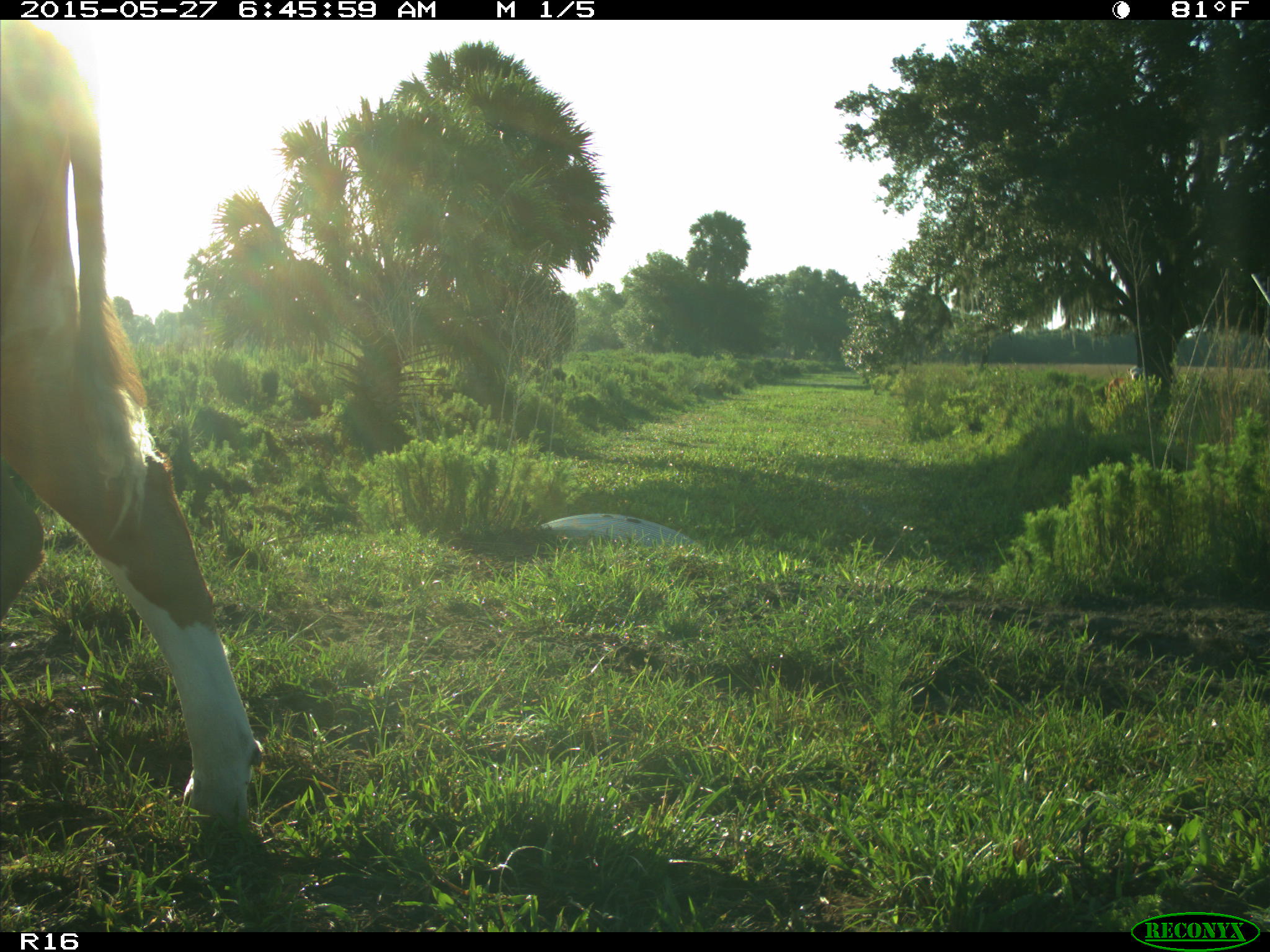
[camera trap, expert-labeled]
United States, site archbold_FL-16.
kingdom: Animalia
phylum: Chordata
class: Mammalia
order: Artiodactyla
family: Bovidae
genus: Bos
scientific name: Bos taurus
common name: domestic cow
Bos taurus (domestic cow).